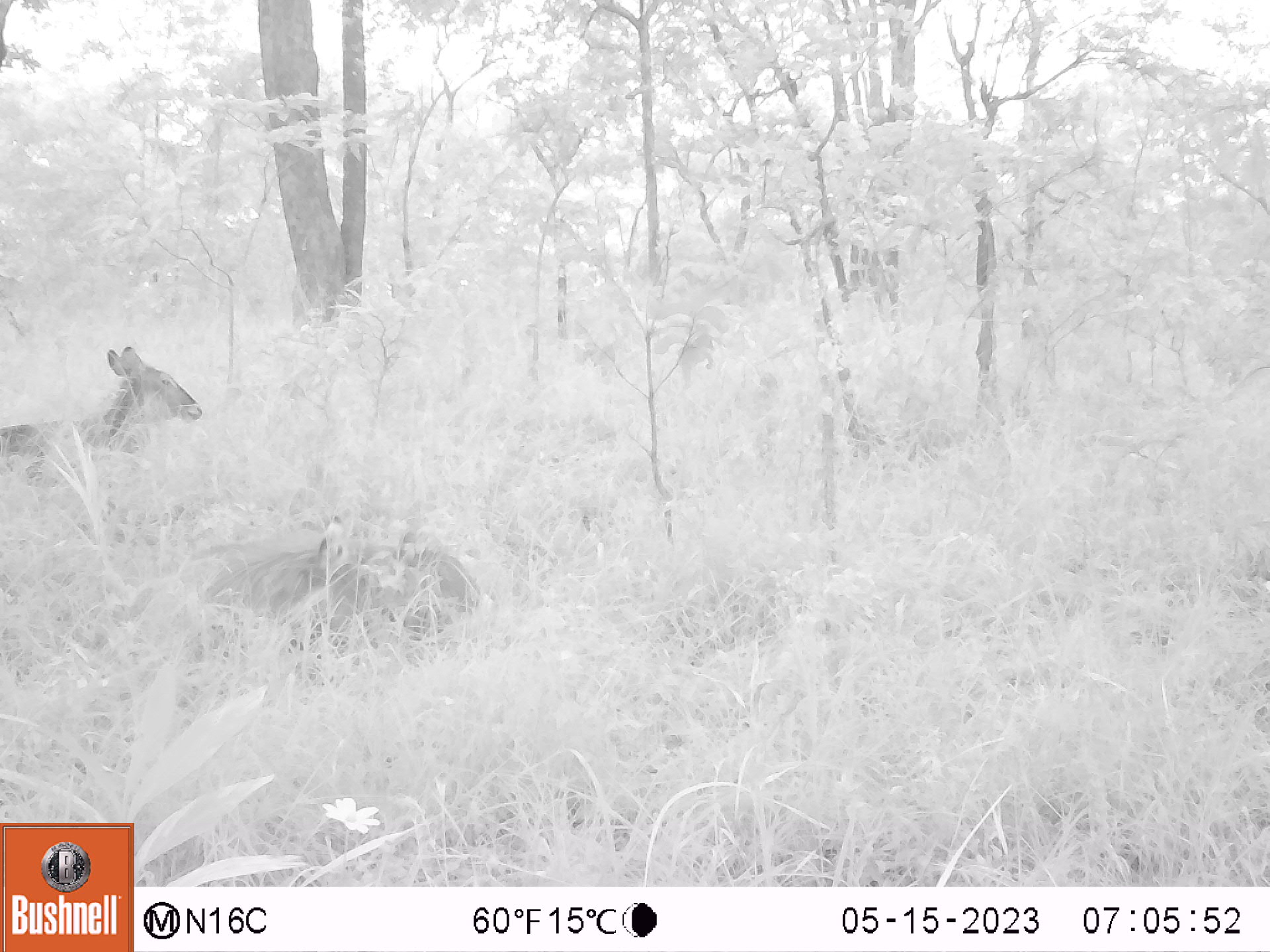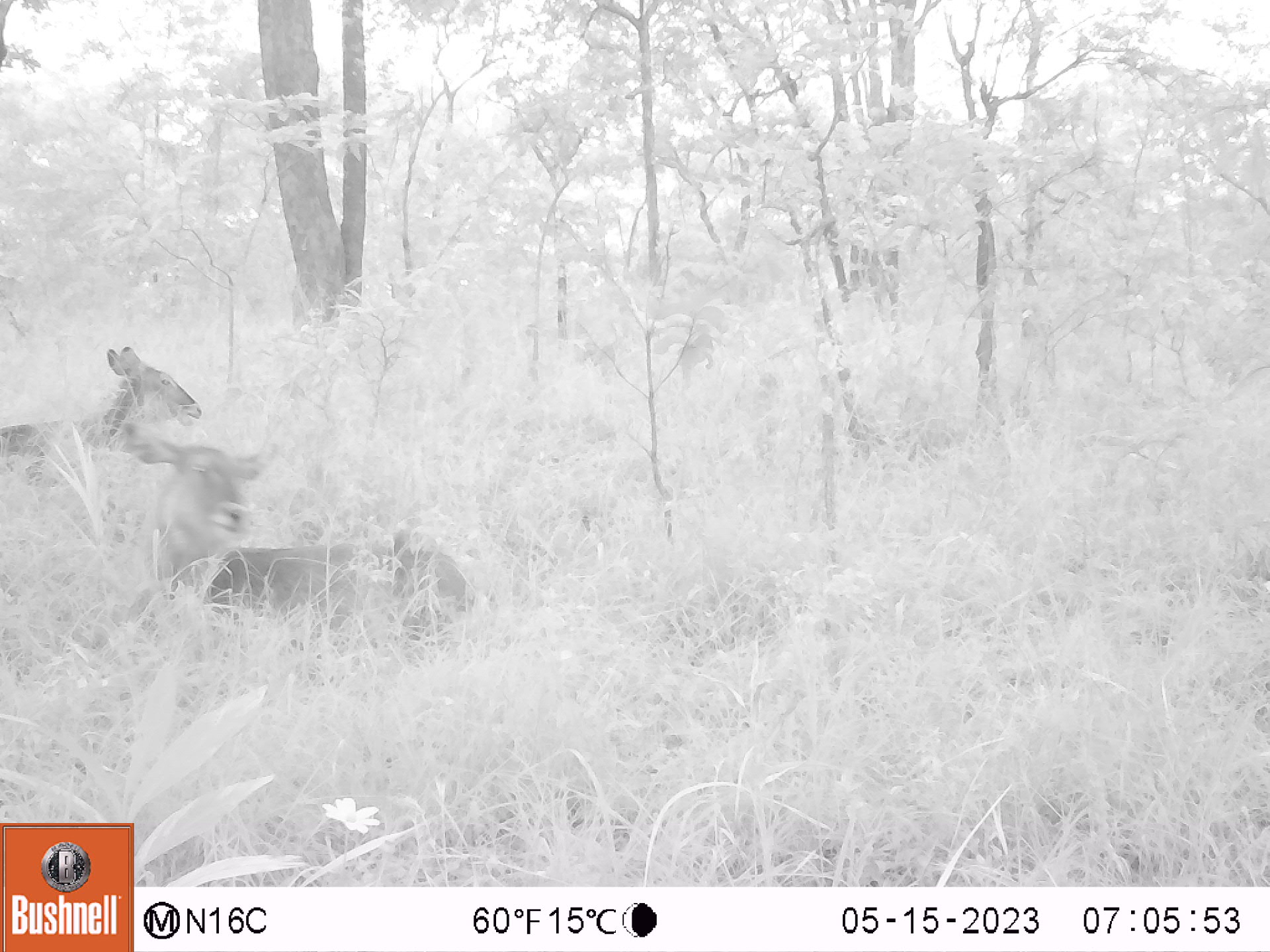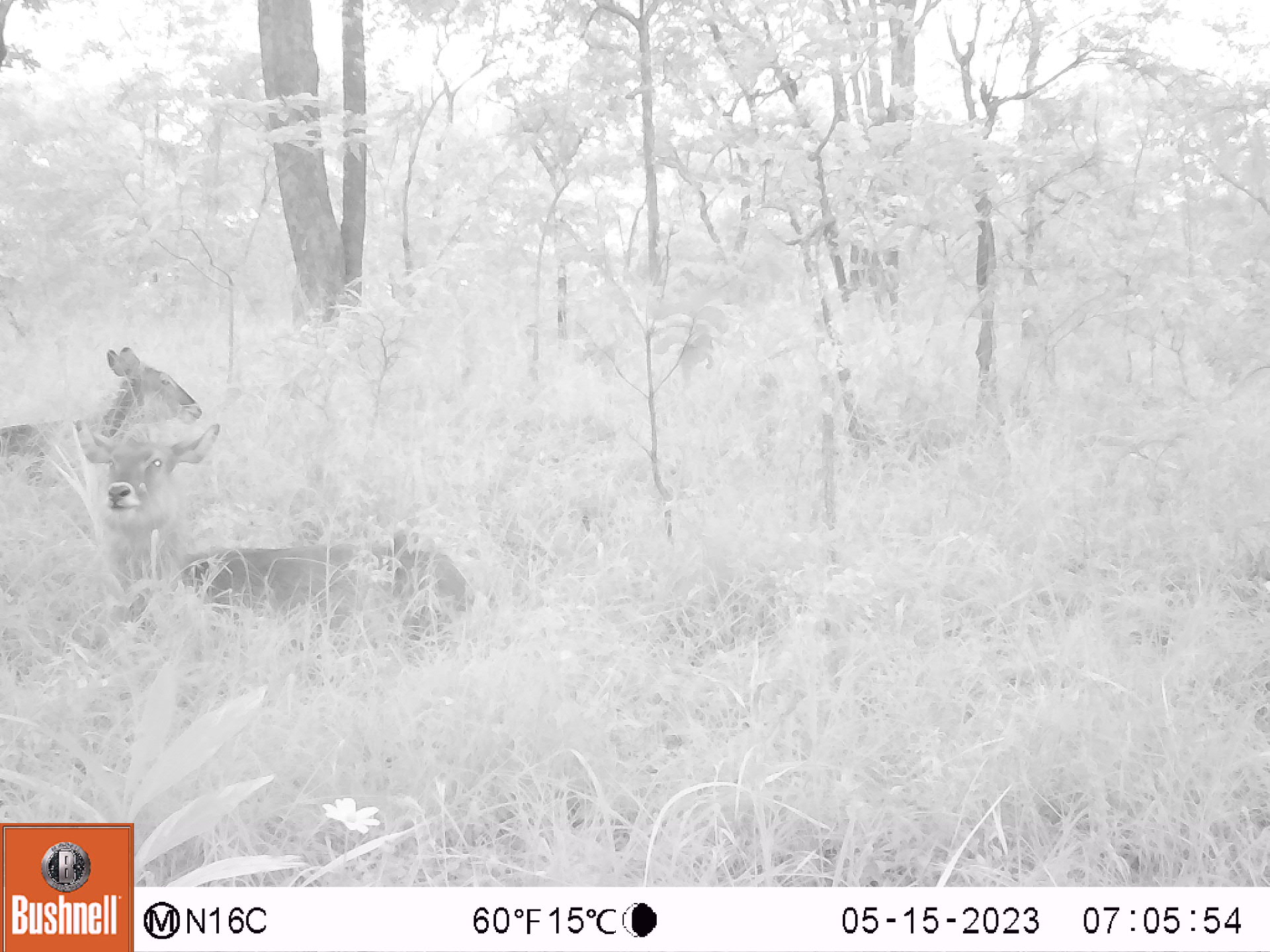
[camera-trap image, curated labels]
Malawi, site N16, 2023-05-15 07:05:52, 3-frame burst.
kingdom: Animalia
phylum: Chordata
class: Mammalia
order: Artiodactyla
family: Bovidae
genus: Kobus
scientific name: Kobus ellipsiprymnus ellipsiprymnus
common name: common waterbuck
Common waterbuck (Kobus ellipsiprymnus ellipsiprymnus), count 2.